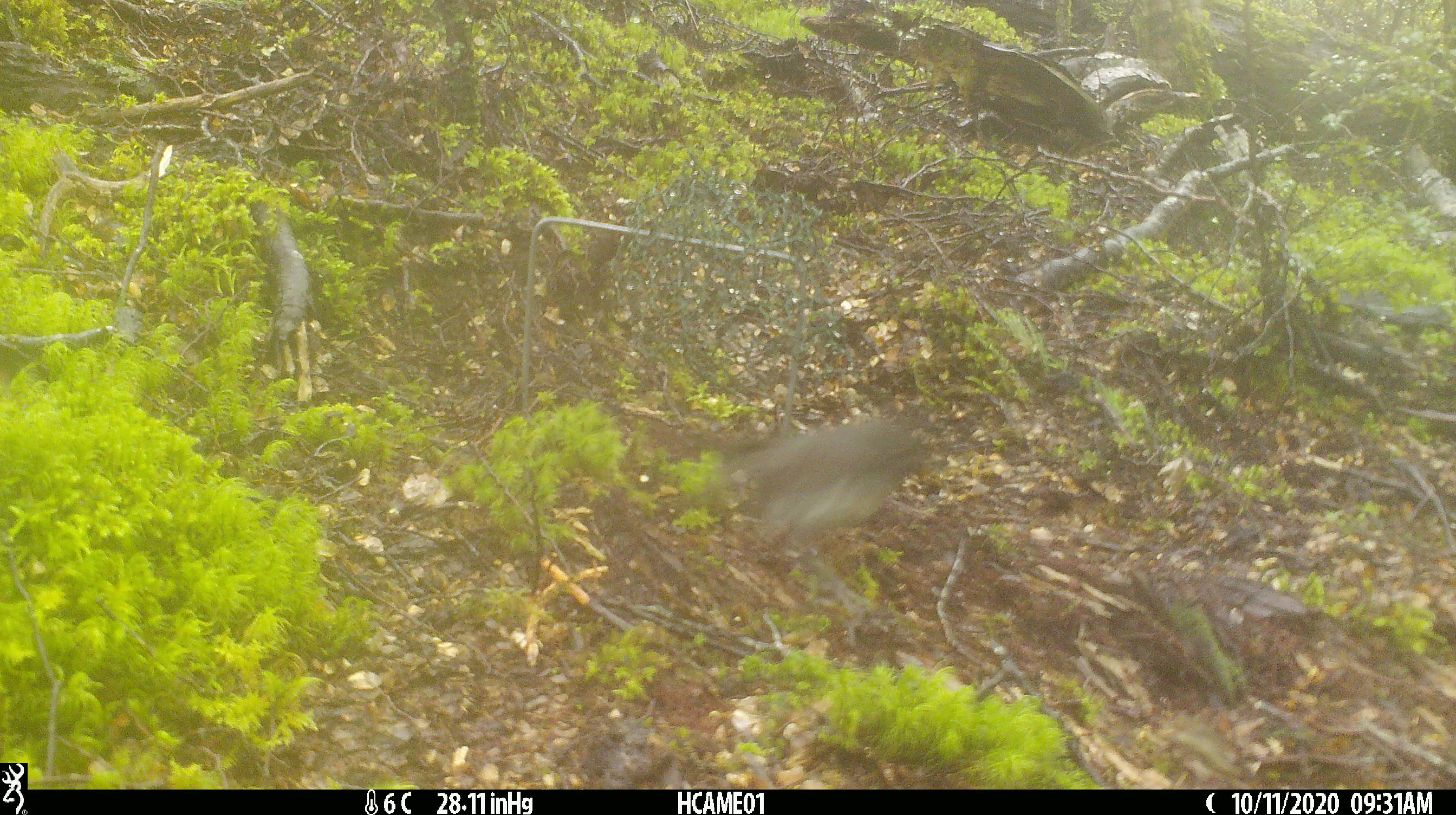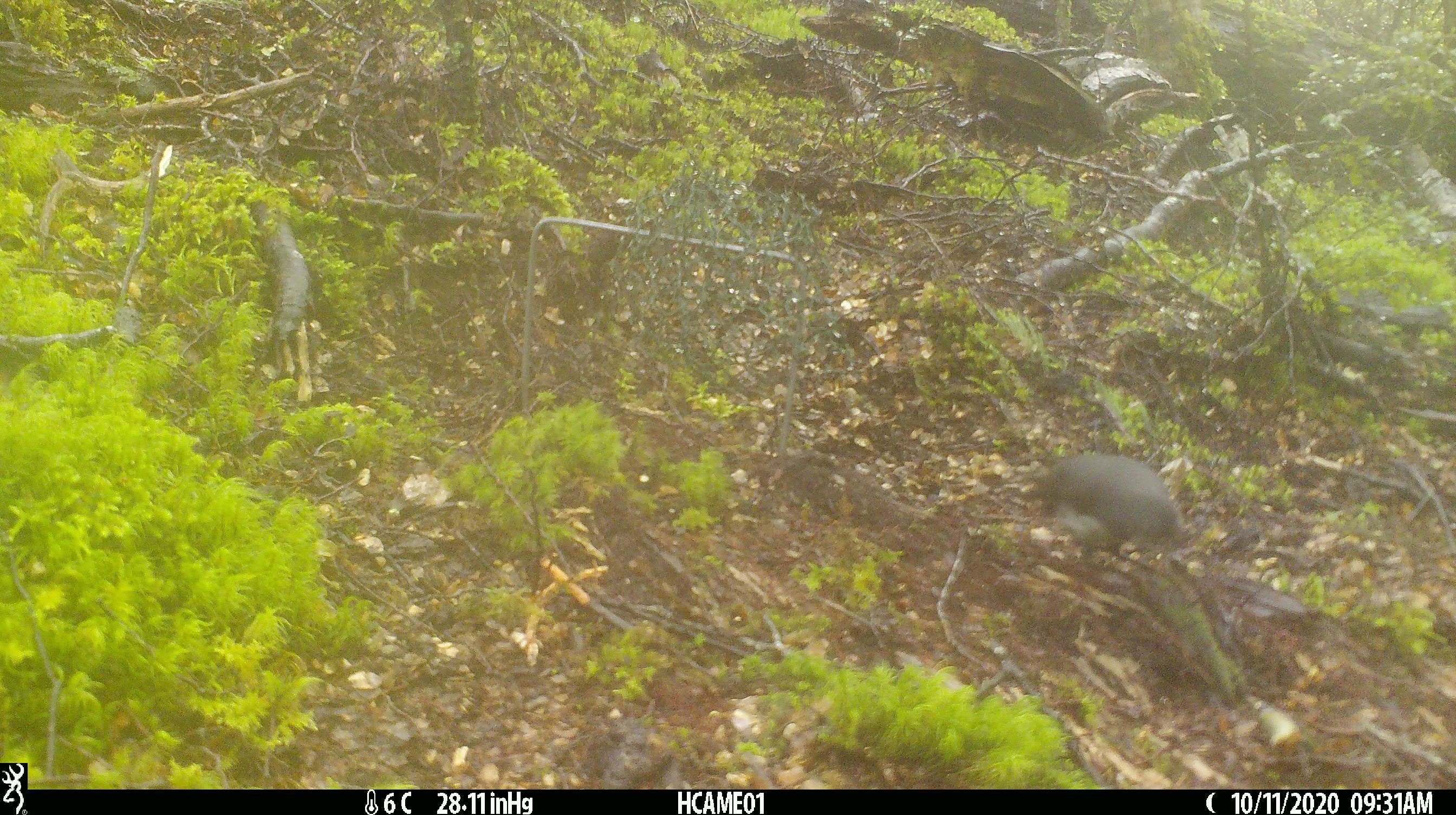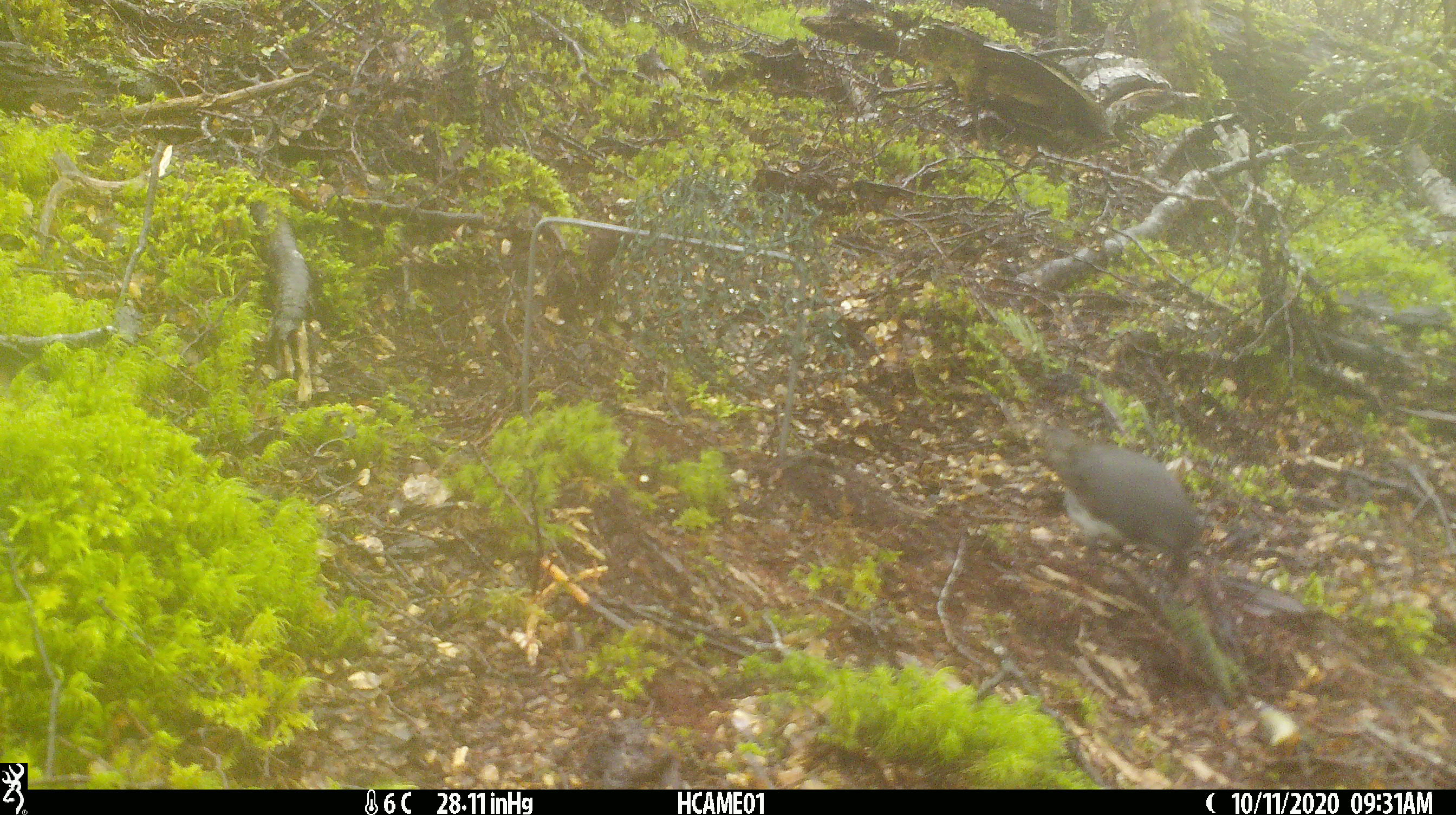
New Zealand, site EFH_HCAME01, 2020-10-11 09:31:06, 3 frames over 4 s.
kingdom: Animalia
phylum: Chordata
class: Aves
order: Passeriformes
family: Petroicidae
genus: Petroica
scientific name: Petroica australis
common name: new zealand robin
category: robin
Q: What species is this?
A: Robin (new zealand robin) (Petroica australis).